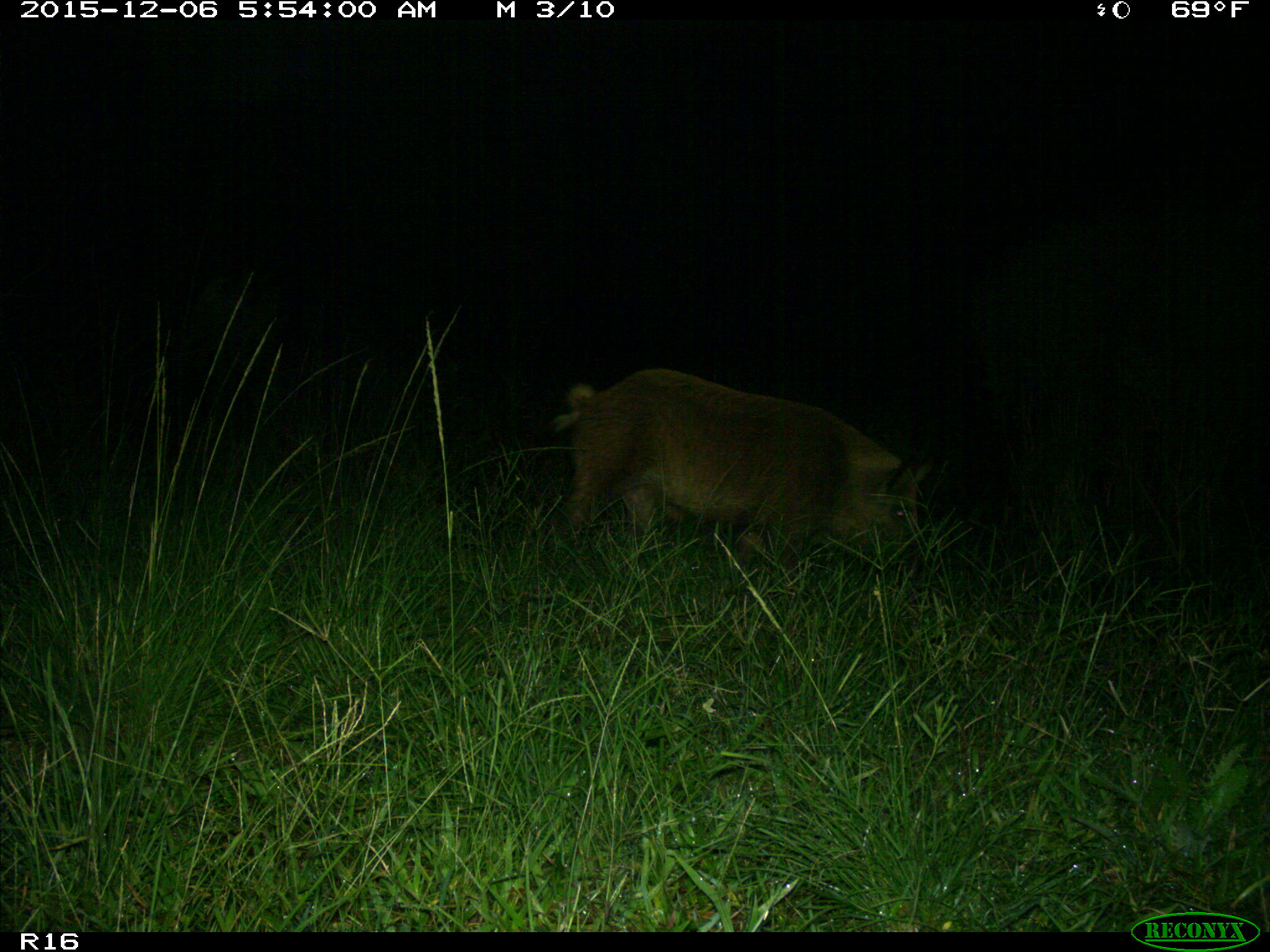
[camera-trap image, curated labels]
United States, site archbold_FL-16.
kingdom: Animalia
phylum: Chordata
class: Mammalia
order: Artiodactyla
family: Suidae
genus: Sus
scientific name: Sus scrofa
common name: wild boar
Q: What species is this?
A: Sus scrofa (wild boar).